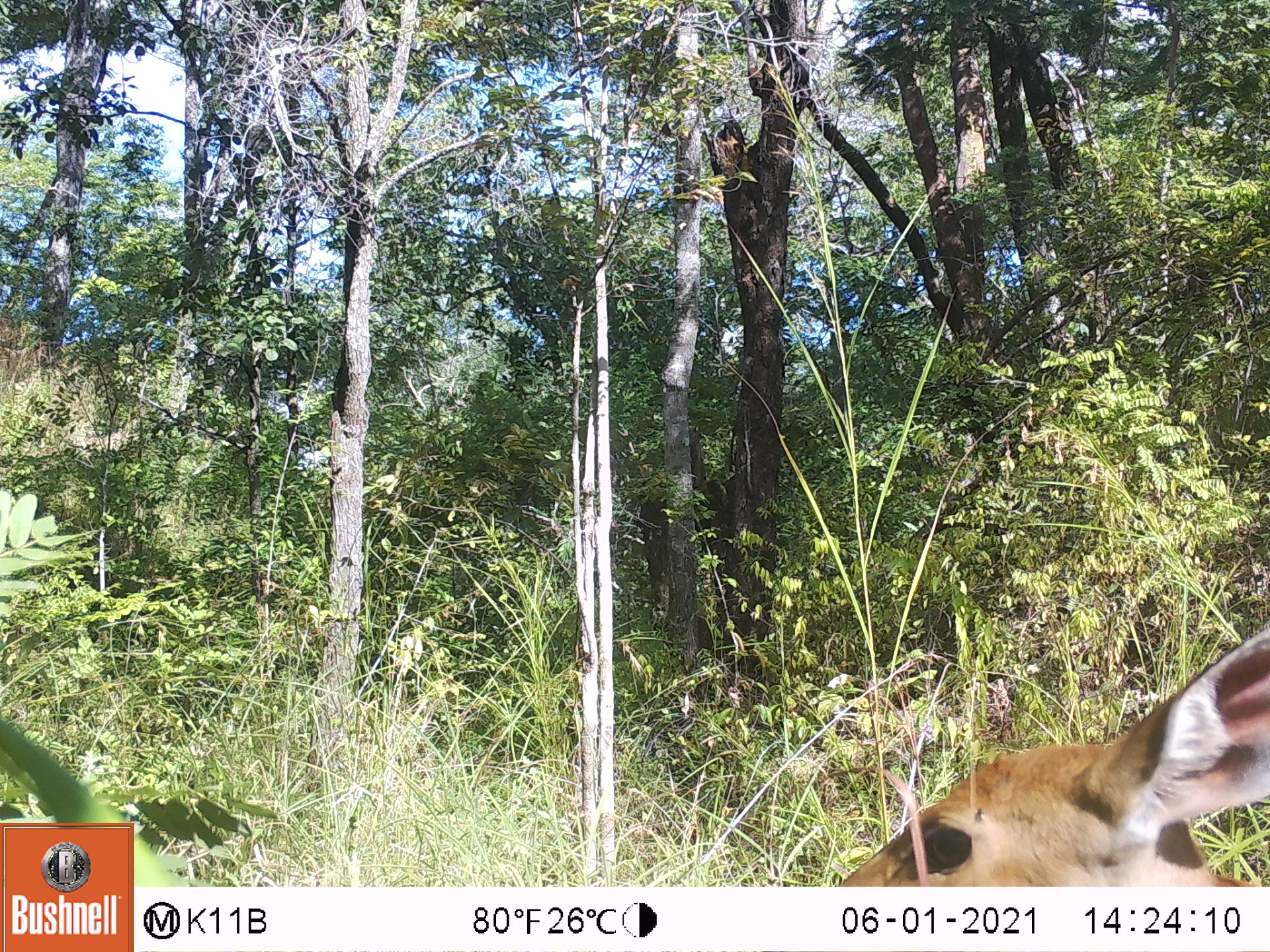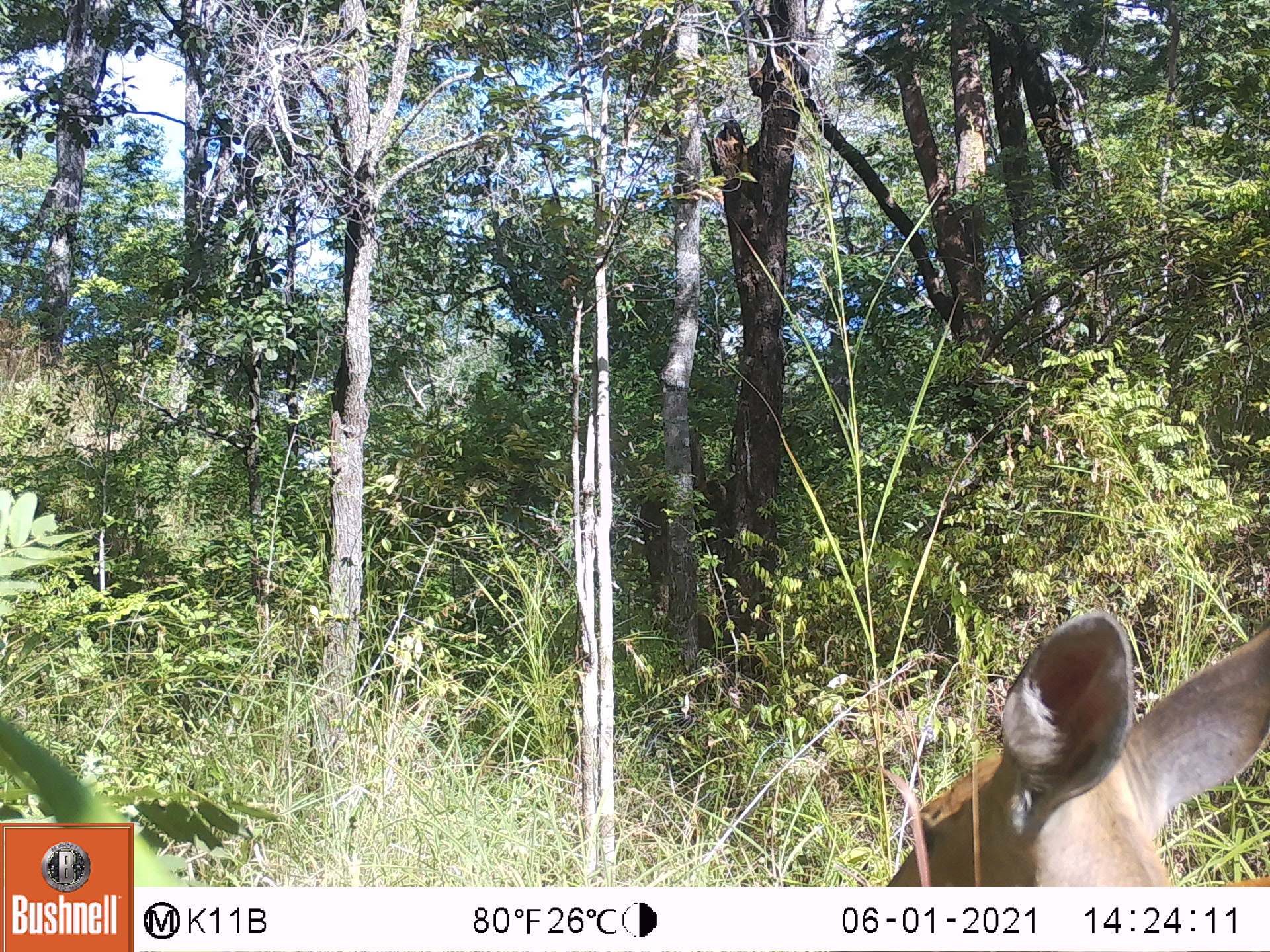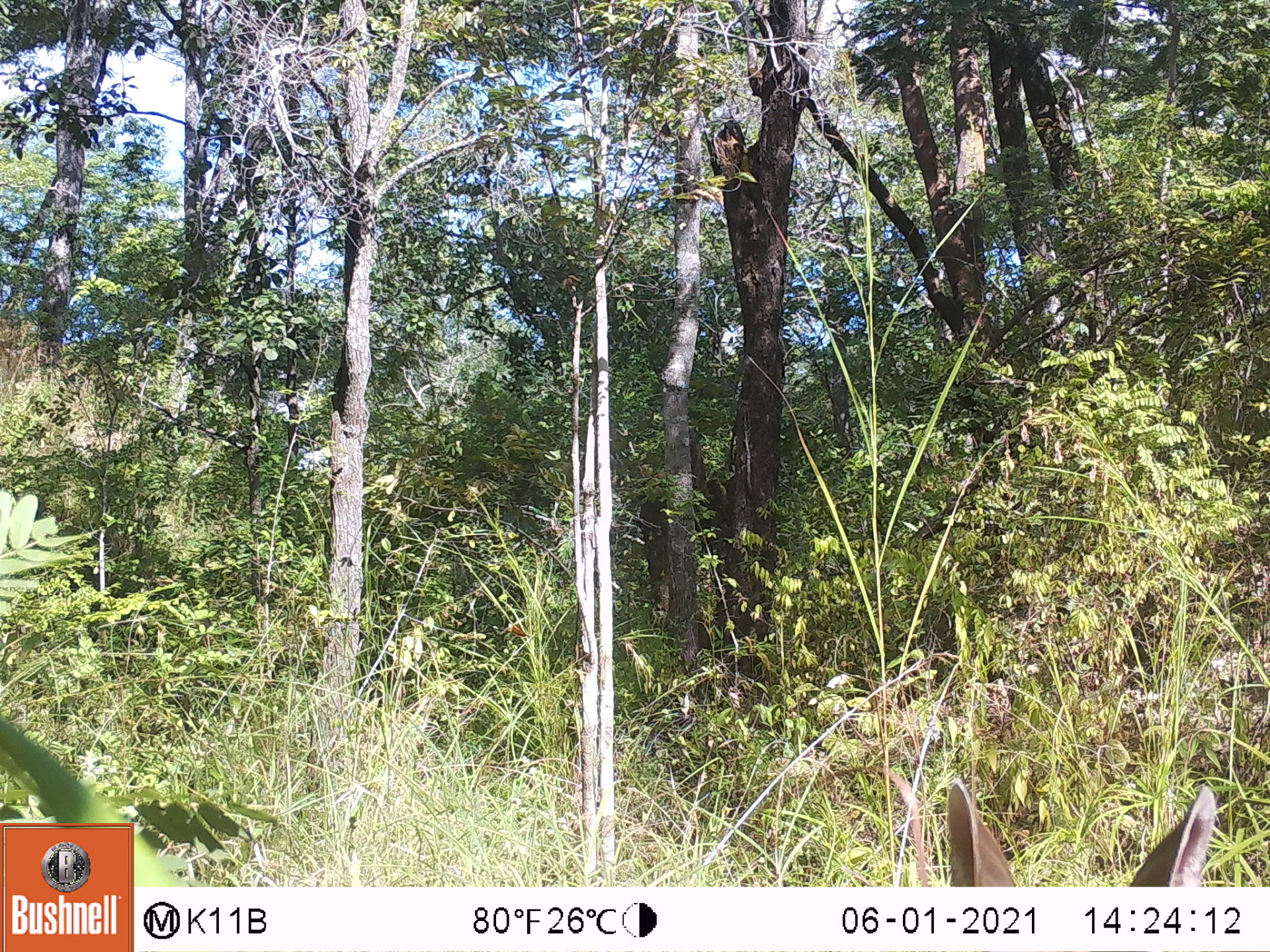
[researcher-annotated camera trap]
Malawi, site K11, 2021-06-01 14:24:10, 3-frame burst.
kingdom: Animalia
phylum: Chordata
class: Mammalia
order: Artiodactyla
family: Bovidae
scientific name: Antilopinae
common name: small antelope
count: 1